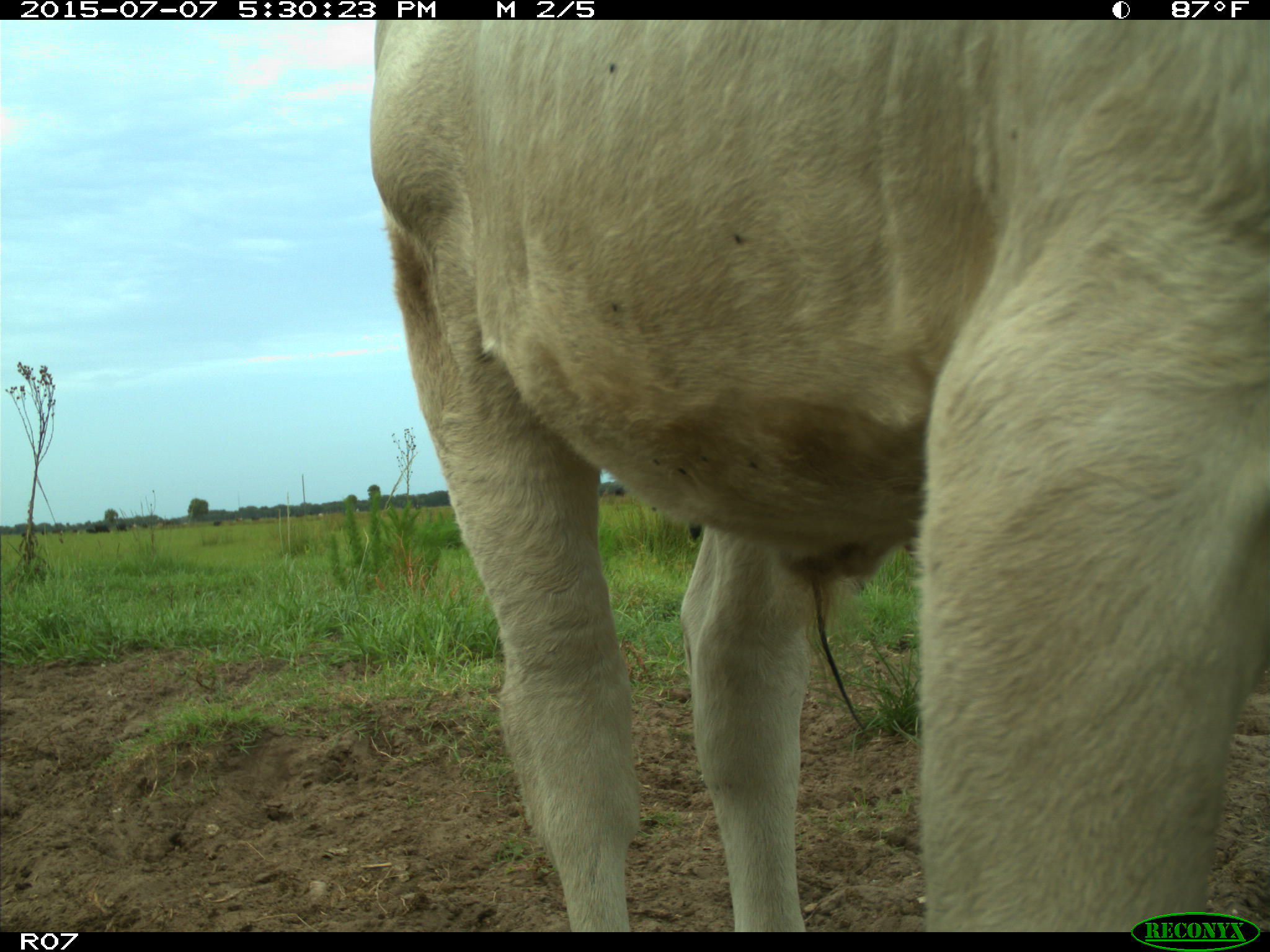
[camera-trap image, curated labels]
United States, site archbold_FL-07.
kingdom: Animalia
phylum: Chordata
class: Mammalia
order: Artiodactyla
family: Bovidae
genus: Bos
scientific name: Bos taurus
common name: domestic cow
Bos taurus (domestic cow).